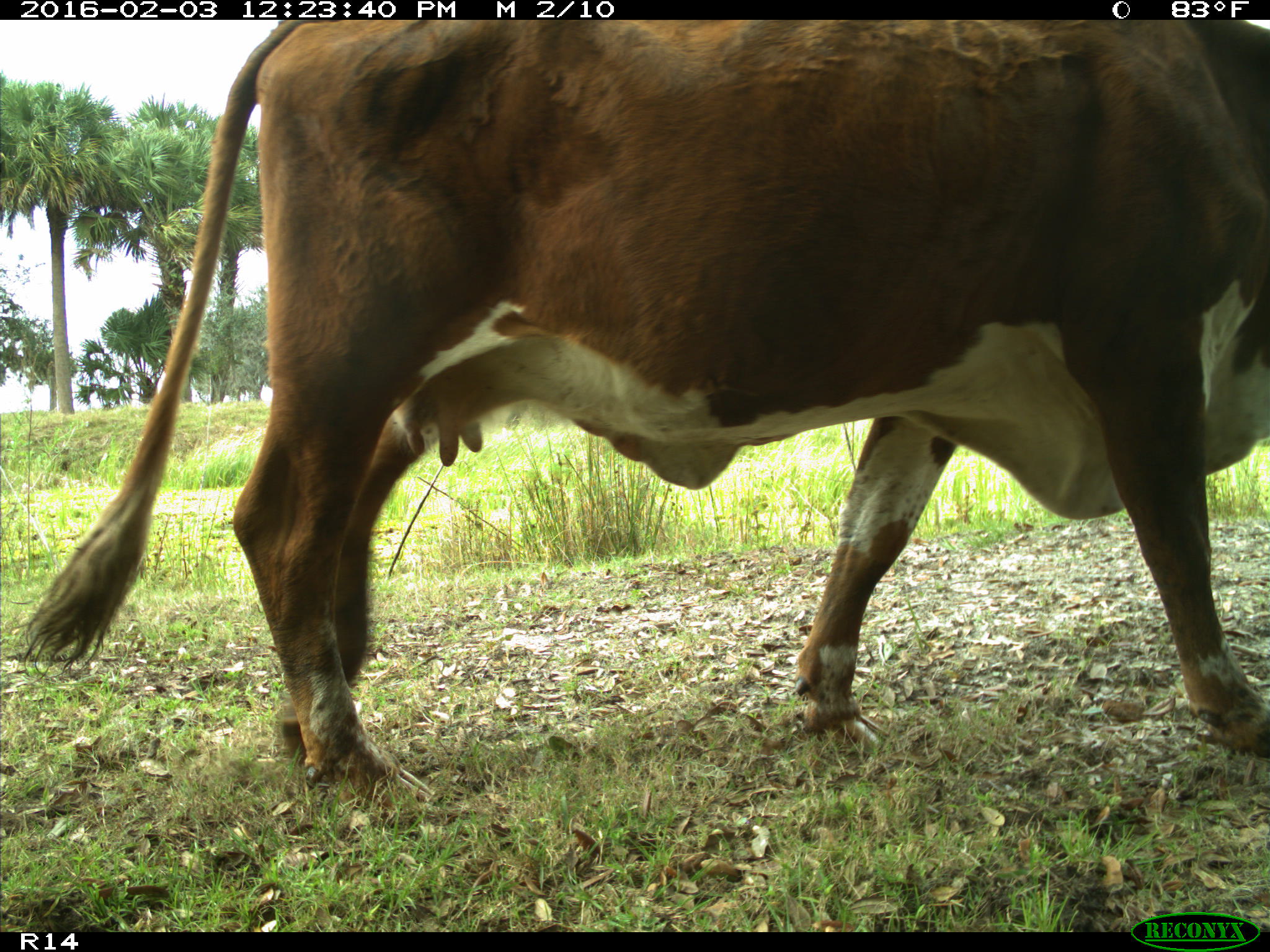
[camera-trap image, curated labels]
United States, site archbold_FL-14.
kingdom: Animalia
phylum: Chordata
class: Mammalia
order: Artiodactyla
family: Bovidae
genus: Bos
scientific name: Bos taurus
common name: domestic cow